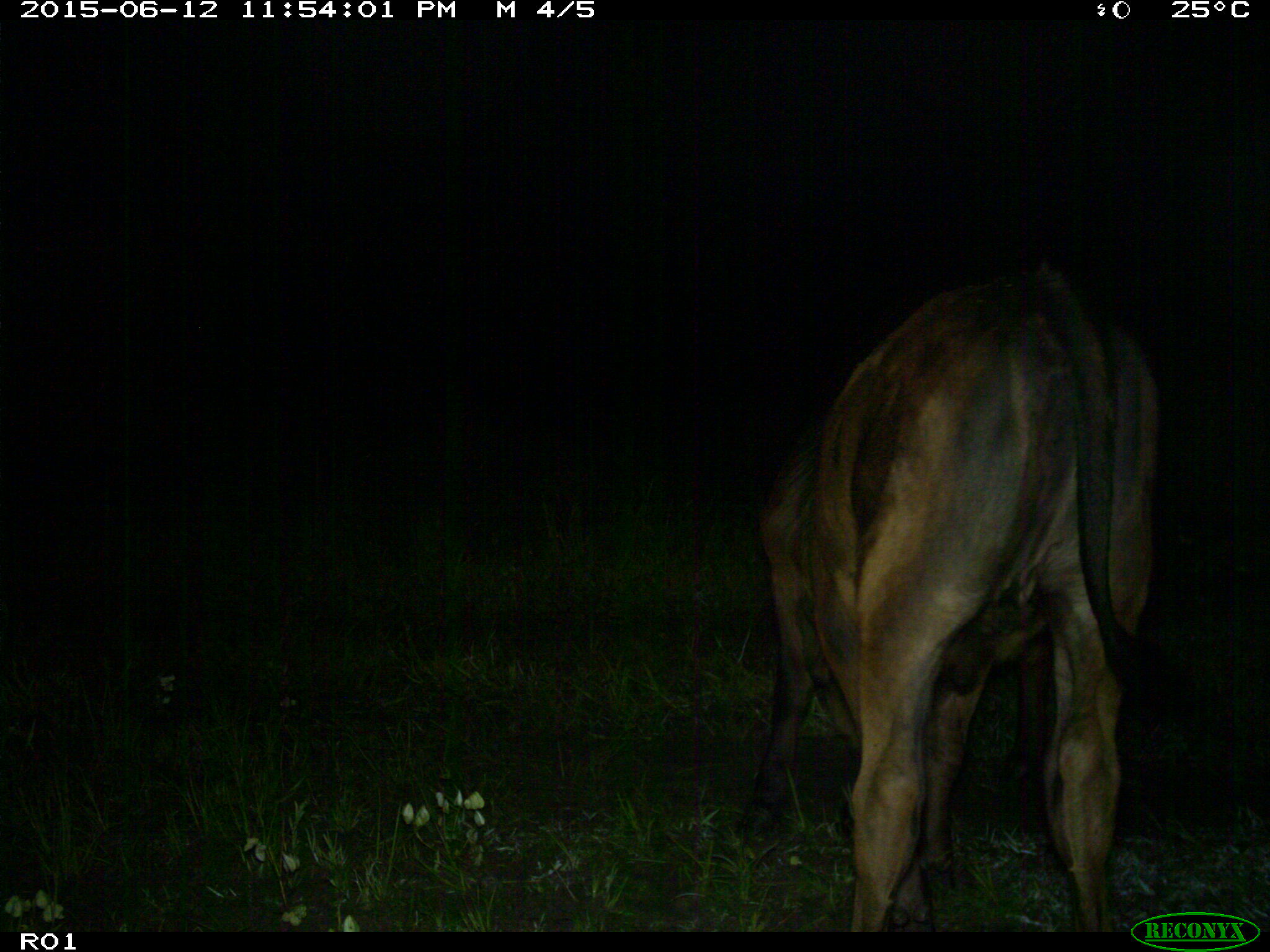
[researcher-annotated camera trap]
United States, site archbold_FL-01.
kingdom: Animalia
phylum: Chordata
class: Mammalia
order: Artiodactyla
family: Bovidae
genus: Bos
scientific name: Bos taurus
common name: domestic cow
Bos taurus (domestic cow).